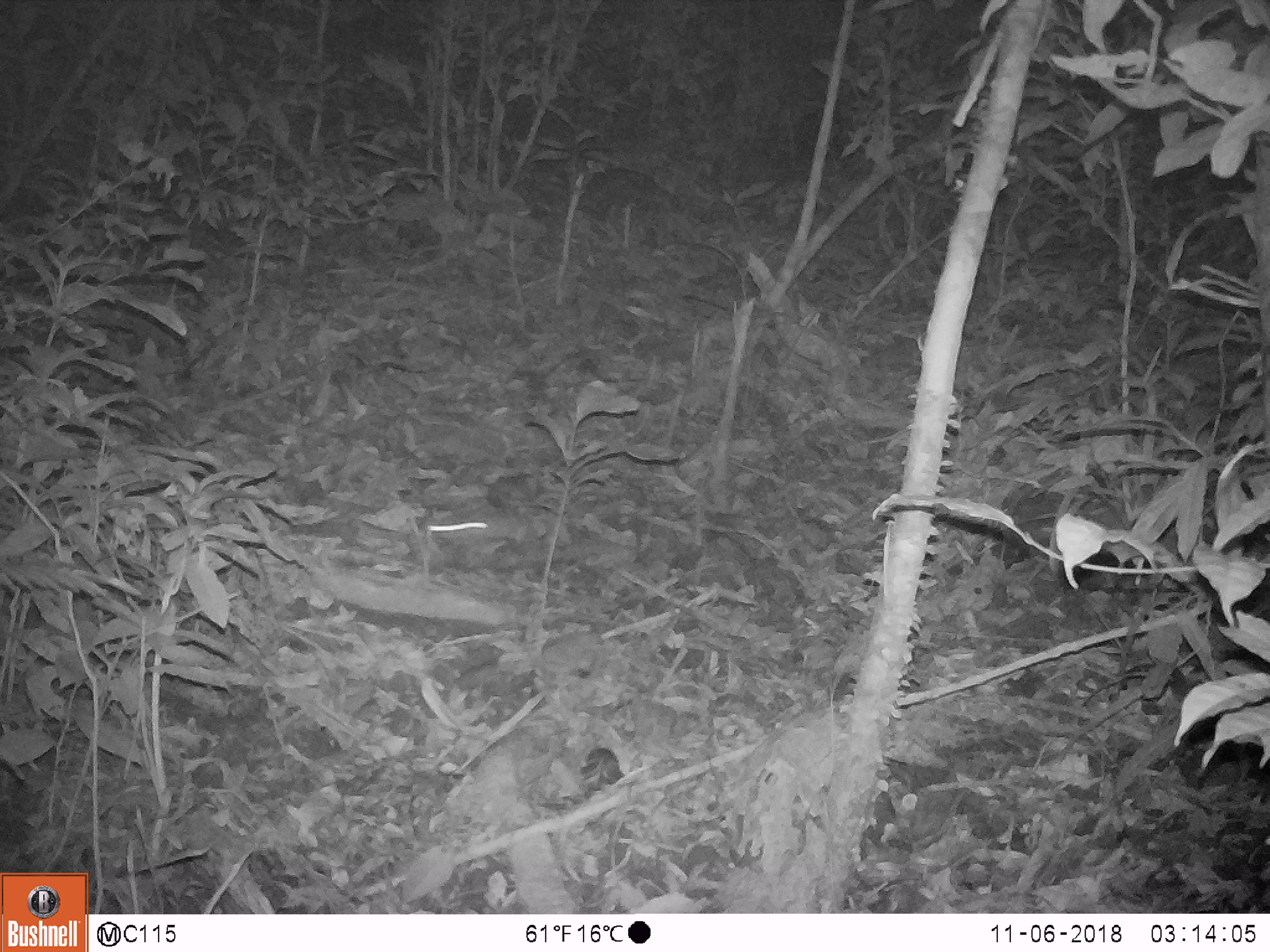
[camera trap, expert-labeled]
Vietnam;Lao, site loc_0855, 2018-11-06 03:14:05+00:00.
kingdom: Animalia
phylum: Chordata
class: Mammalia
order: Rodentia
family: Muridae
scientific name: Muridae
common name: old-world mice and rats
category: unidentified murid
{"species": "unidentified murid (old-world mice and rats) (Muridae)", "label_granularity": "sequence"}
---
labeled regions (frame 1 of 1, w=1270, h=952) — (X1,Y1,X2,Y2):
unidentified murid: (427,511,545,558)